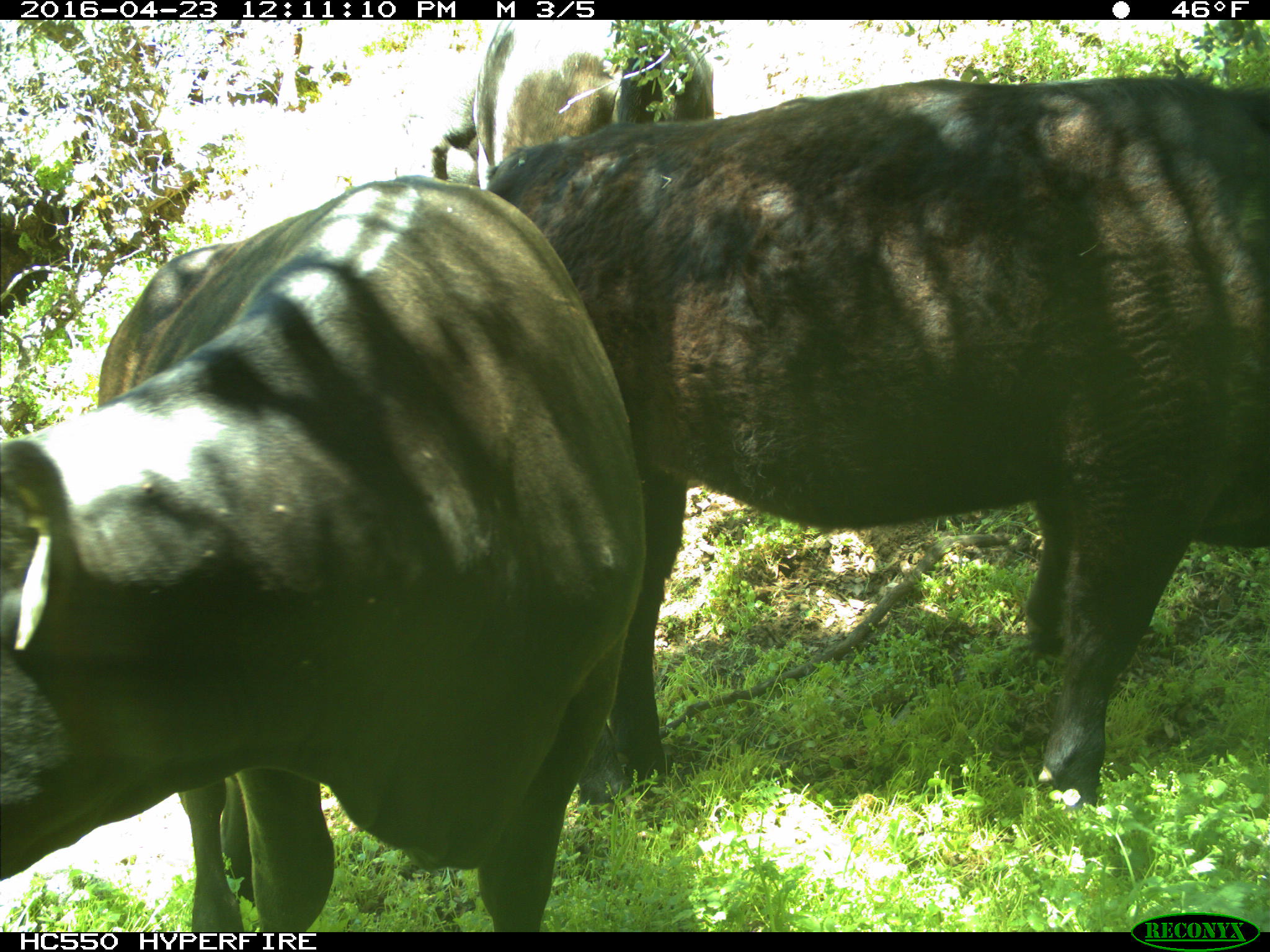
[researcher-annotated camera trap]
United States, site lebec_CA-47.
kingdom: Animalia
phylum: Chordata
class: Mammalia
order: Artiodactyla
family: Bovidae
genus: Bos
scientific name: Bos taurus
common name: domestic cow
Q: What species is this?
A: Bos taurus (domestic cow).